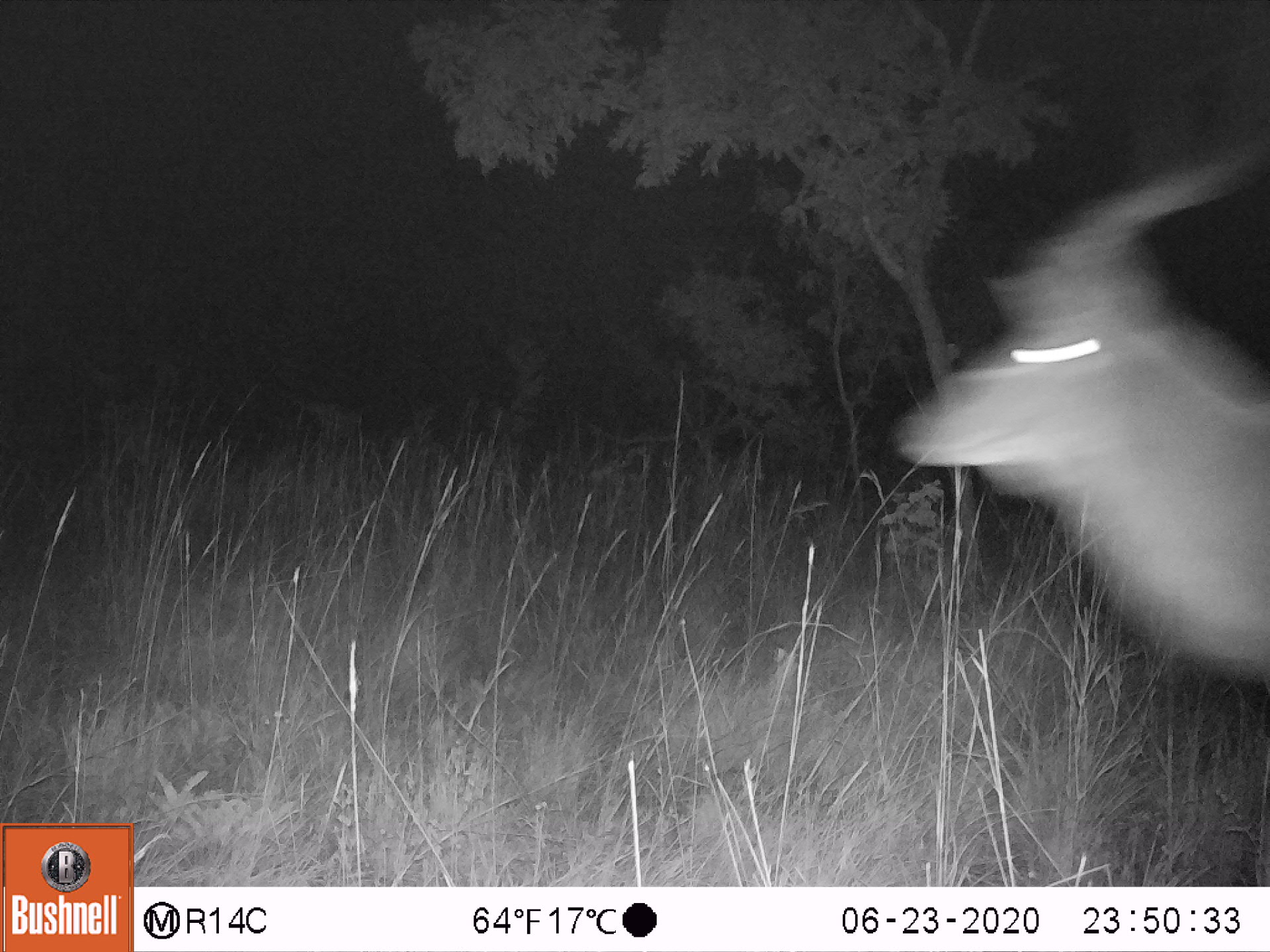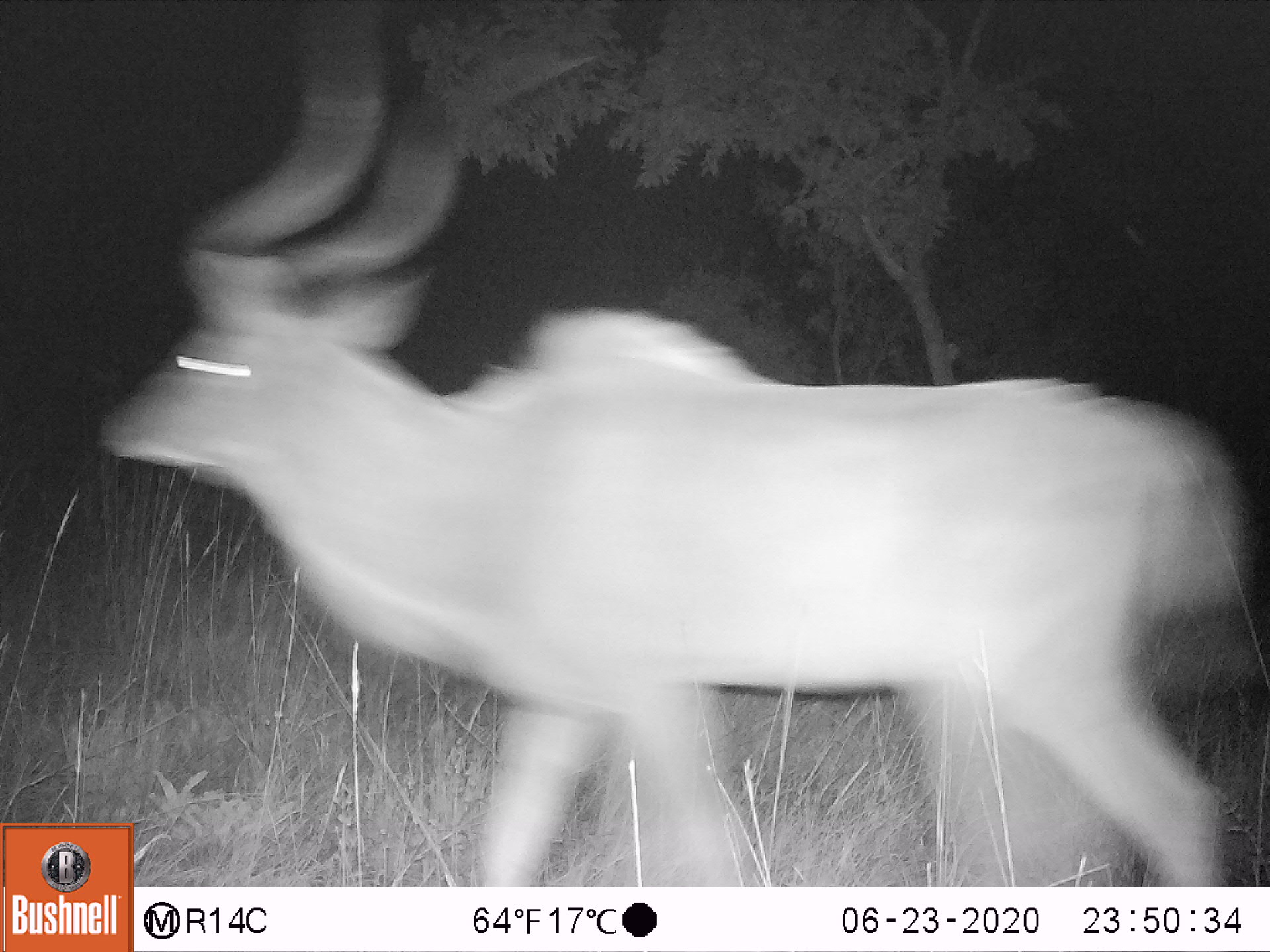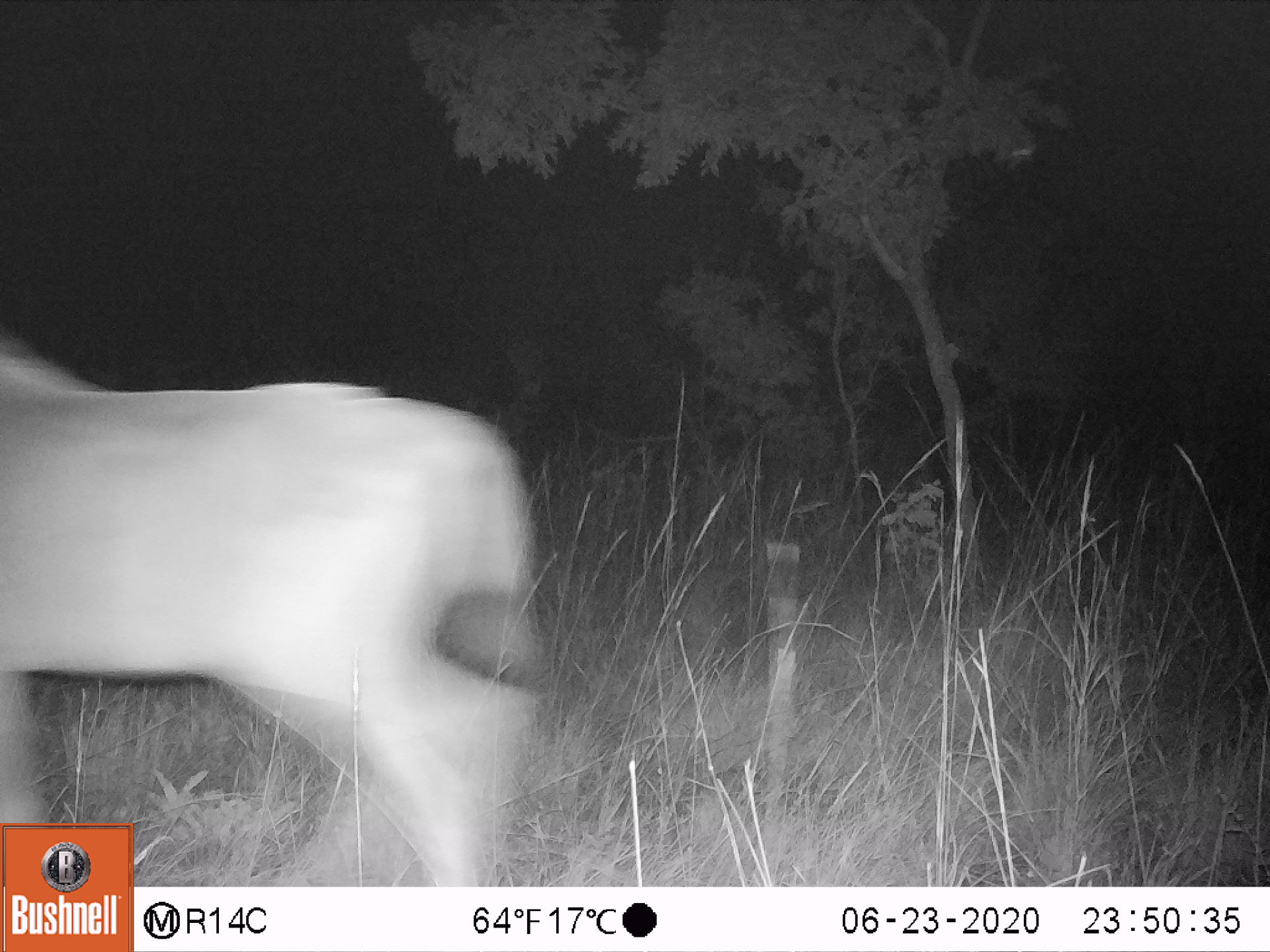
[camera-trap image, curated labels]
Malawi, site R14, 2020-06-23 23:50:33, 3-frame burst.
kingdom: Animalia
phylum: Chordata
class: Mammalia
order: Artiodactyla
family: Bovidae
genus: Tragelaphus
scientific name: Tragelaphus strepsiceros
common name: greater kudu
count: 1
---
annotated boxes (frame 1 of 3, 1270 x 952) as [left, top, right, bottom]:
greater kudu: [885, 22, 1260, 703]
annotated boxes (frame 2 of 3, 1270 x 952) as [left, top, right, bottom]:
greater kudu: [143, 0, 1263, 870]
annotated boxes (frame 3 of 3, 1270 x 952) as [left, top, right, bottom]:
greater kudu: [5, 340, 541, 818]